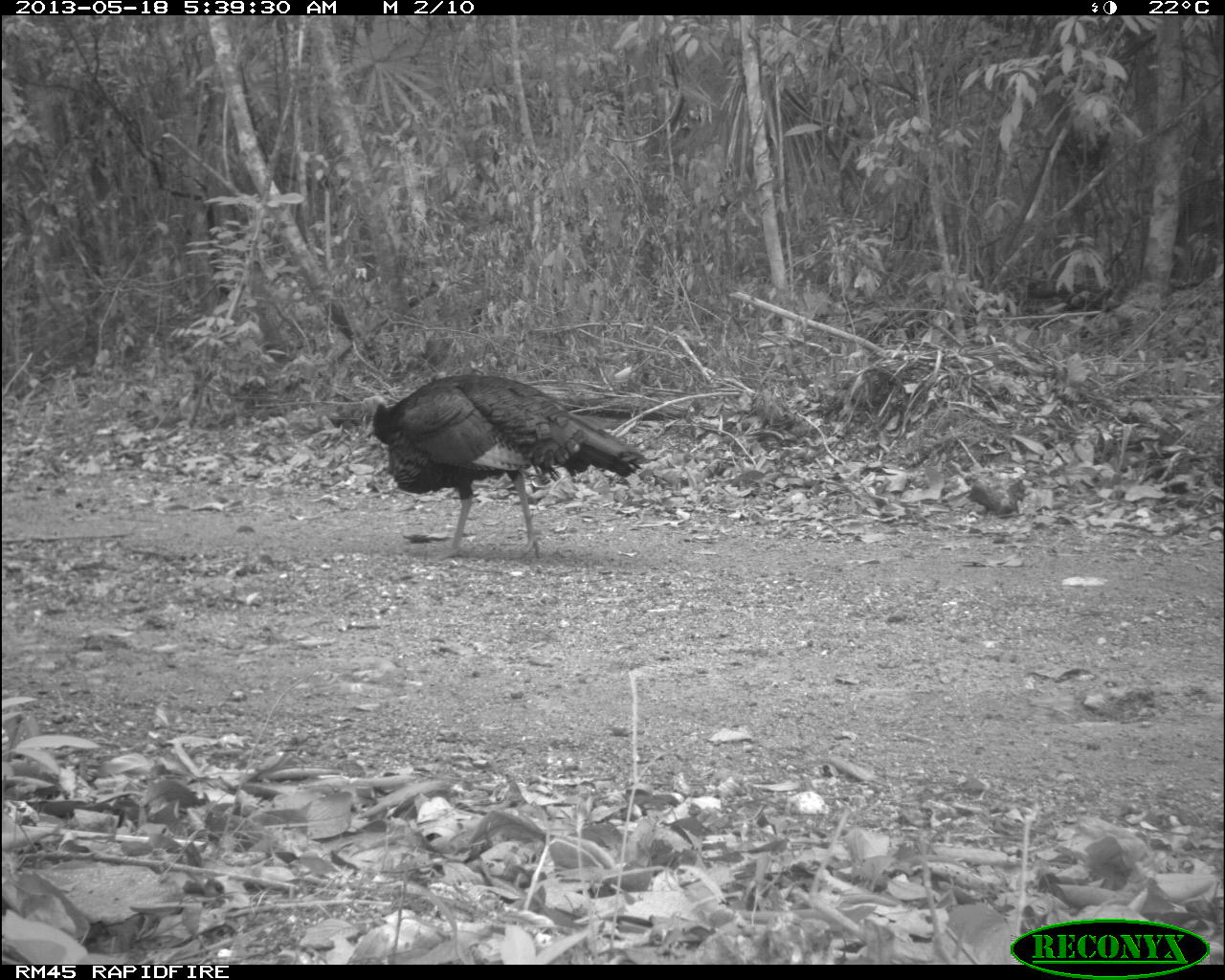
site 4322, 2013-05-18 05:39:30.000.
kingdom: Animalia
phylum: Chordata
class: Aves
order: Galliformes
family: Phasianidae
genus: Meleagris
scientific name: Meleagris ocellata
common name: ocellated turkey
Meleagris ocellata (ocellated turkey), count 1, sex male.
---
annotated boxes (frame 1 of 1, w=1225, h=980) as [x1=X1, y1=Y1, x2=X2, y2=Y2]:
meleagris ocellata: [x1=357, y1=371, x2=650, y2=560]